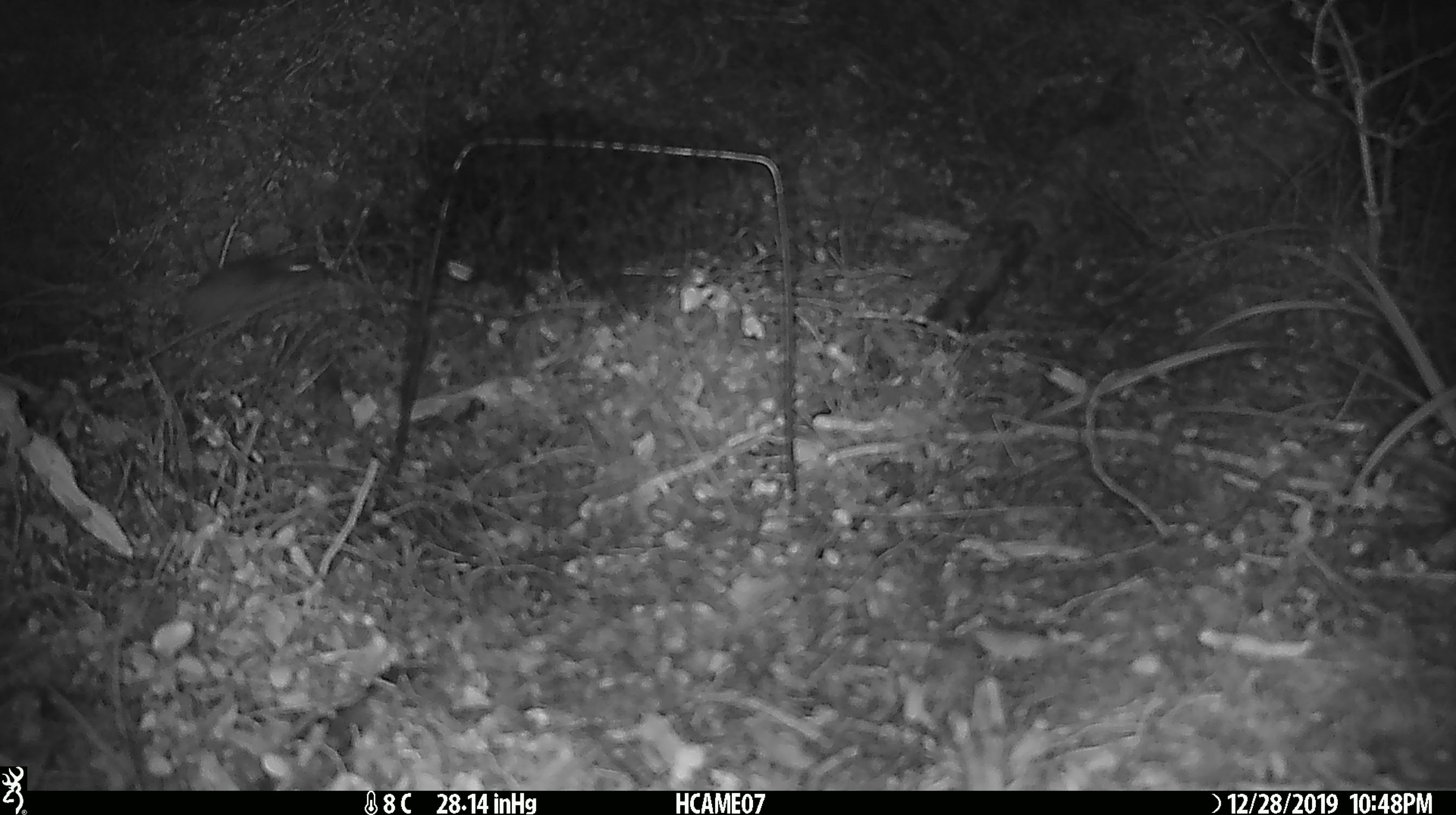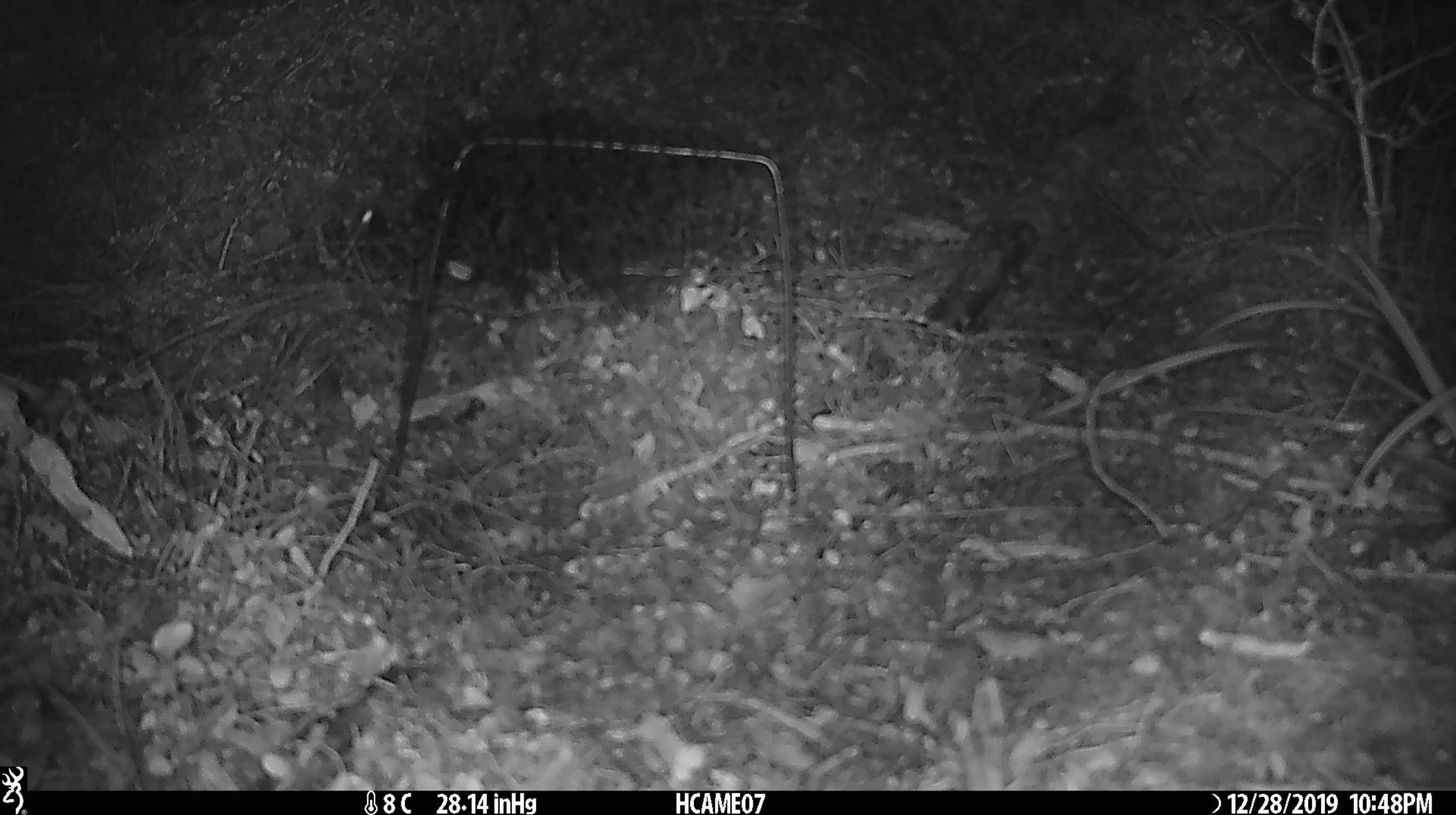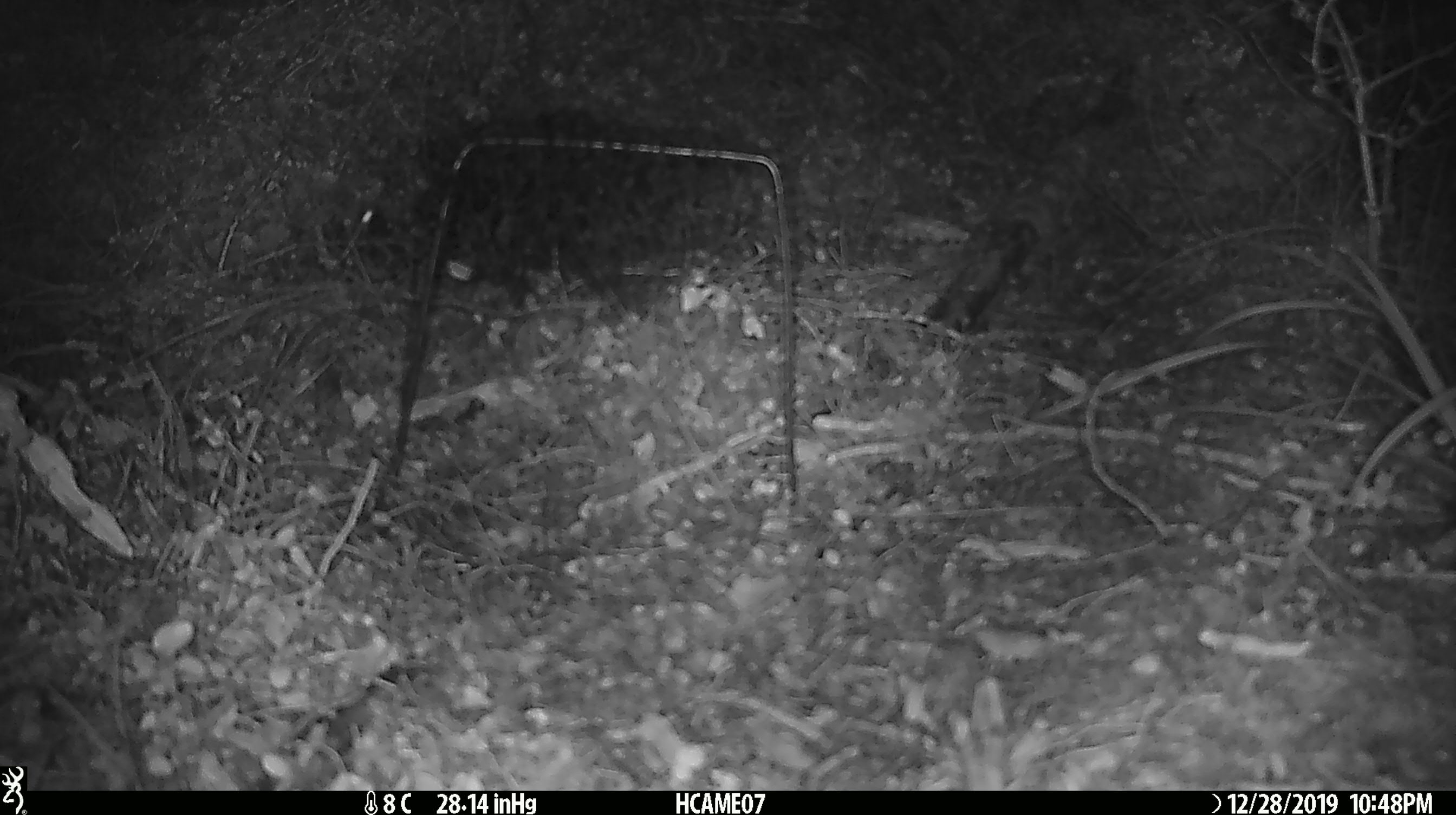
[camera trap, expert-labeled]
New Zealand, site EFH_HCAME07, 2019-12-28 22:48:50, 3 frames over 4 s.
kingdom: Animalia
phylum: Chordata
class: Mammalia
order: Rodentia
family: Muridae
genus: Mus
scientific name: Mus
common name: mouse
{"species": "mouse (Mus)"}